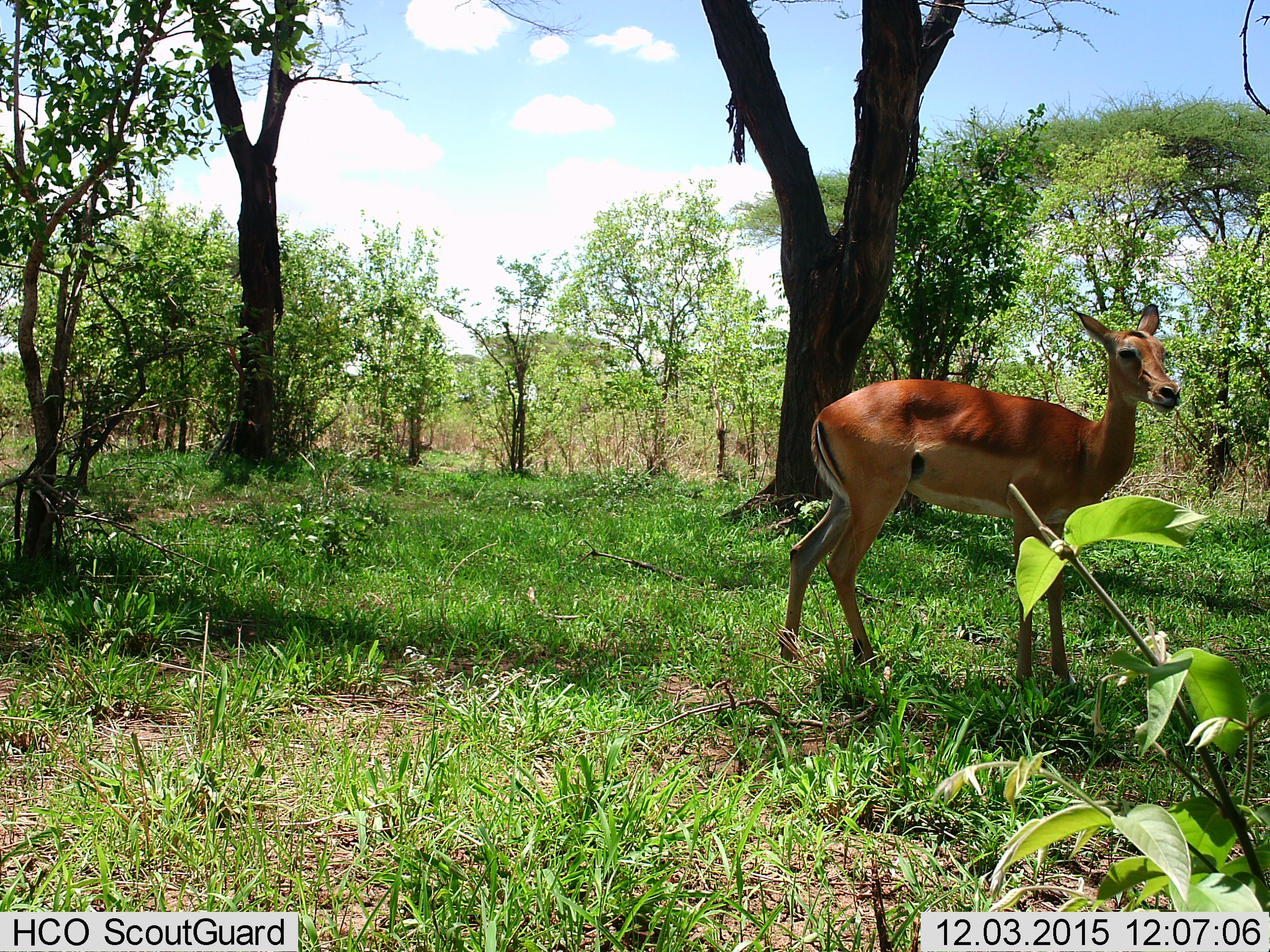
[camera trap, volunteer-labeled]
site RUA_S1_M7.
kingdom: Animalia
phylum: Chordata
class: Mammalia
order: Artiodactyla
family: Bovidae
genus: Aepyceros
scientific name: Aepyceros melampus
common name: impala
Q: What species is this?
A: Impala (Aepyceros melampus).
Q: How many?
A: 1.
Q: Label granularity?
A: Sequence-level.